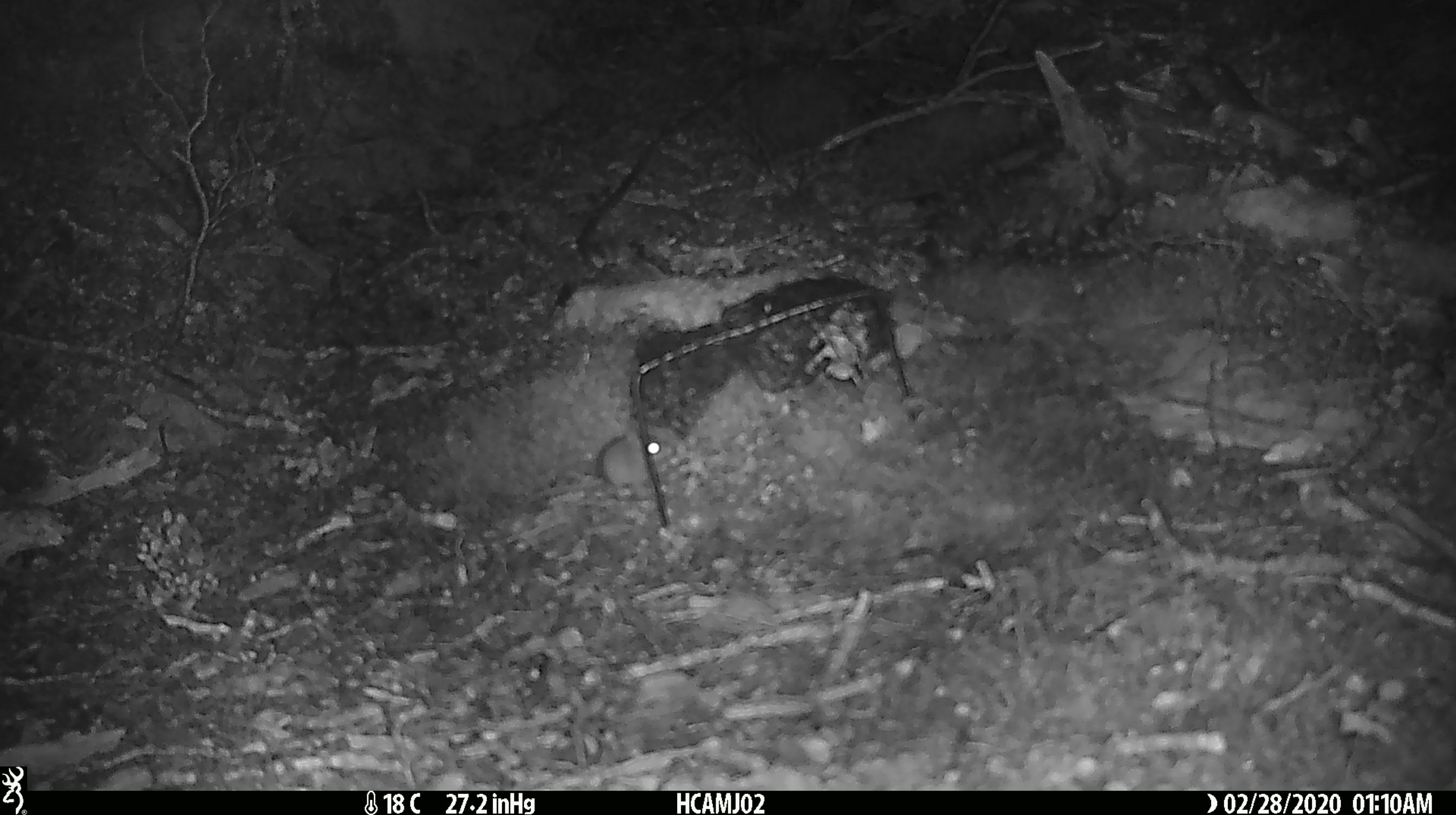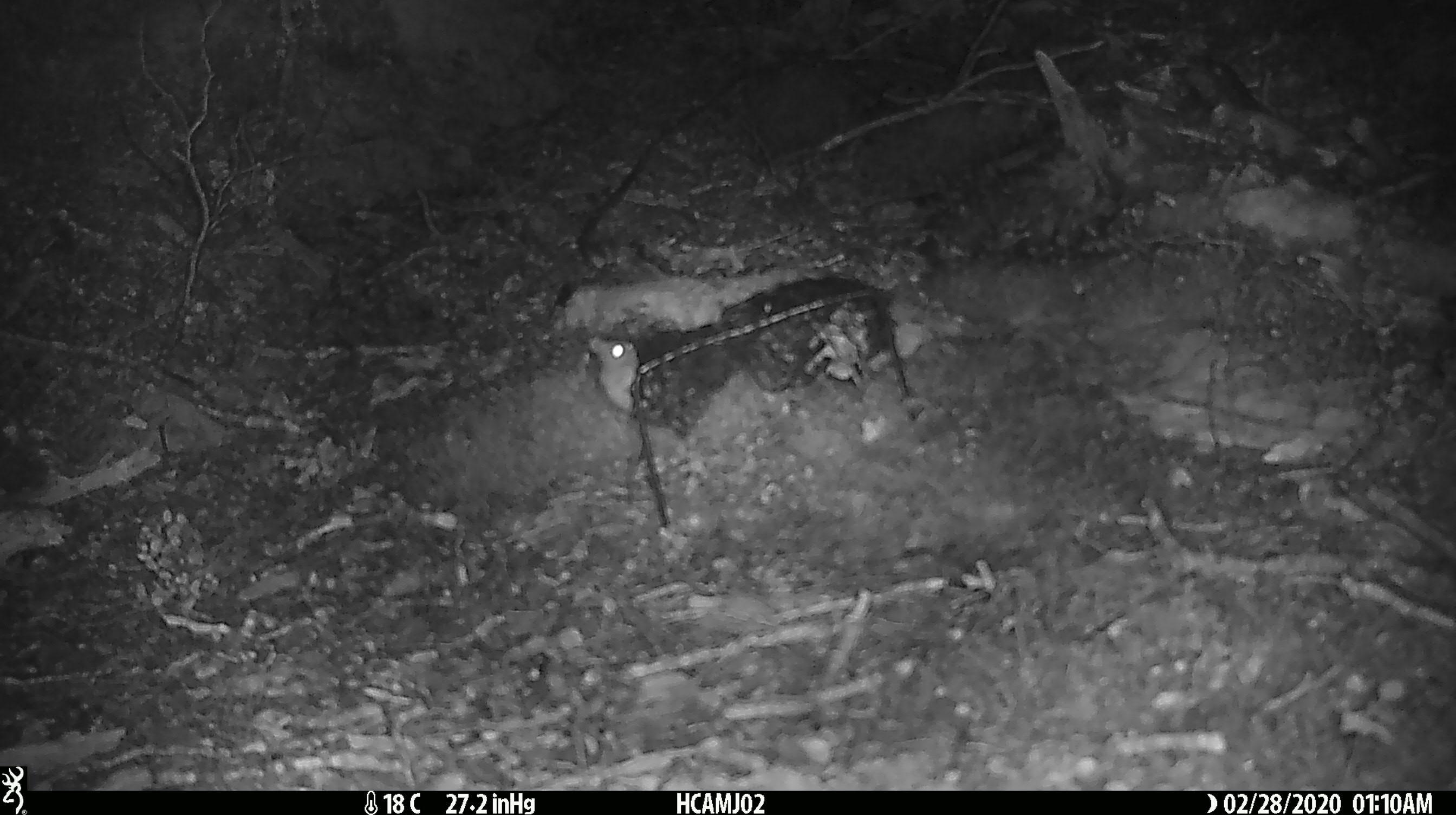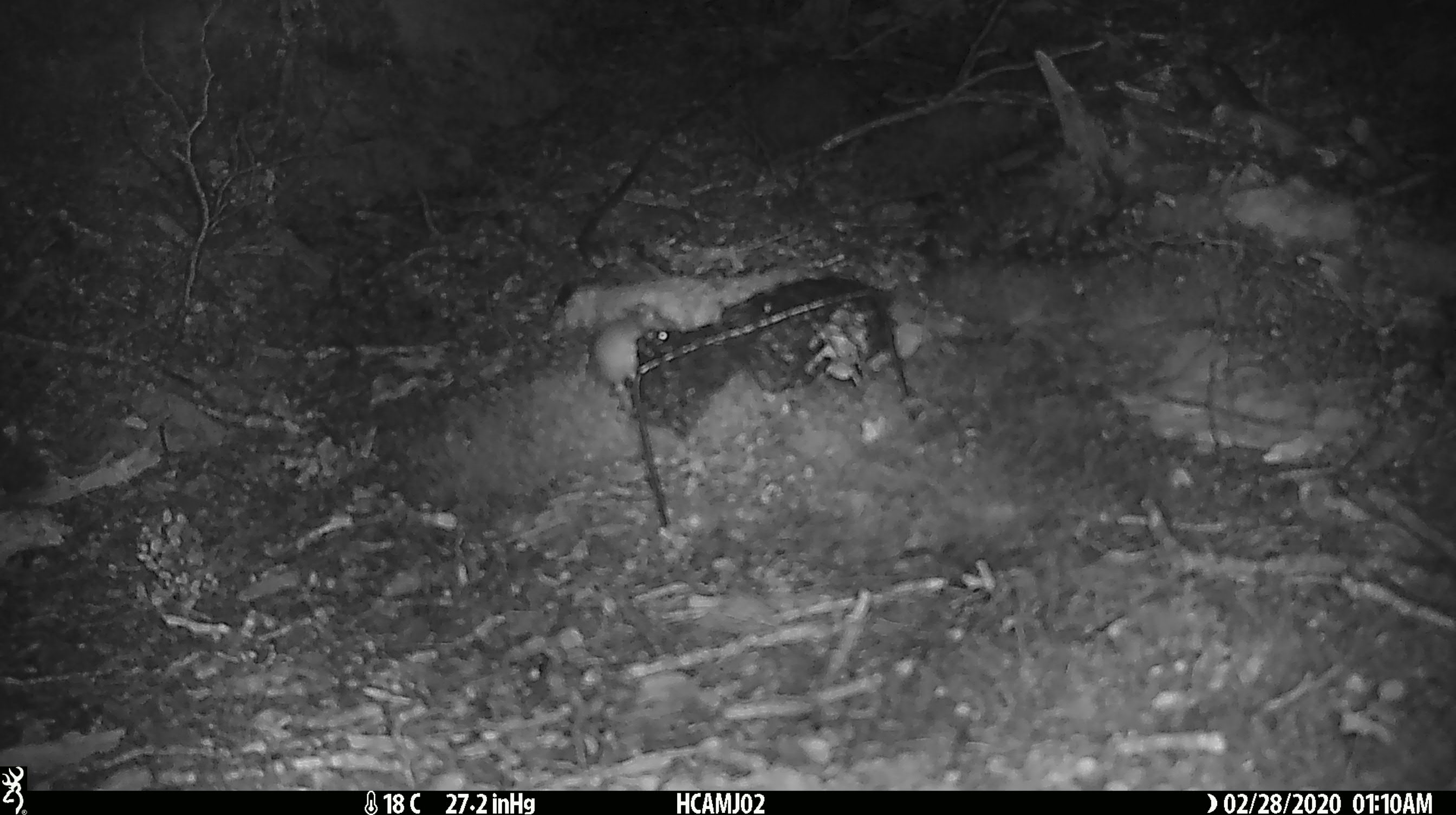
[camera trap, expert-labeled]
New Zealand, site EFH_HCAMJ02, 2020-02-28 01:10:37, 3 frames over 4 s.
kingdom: Animalia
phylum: Chordata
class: Mammalia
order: Rodentia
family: Muridae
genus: Mus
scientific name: Mus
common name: mouse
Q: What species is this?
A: Mouse (Mus).